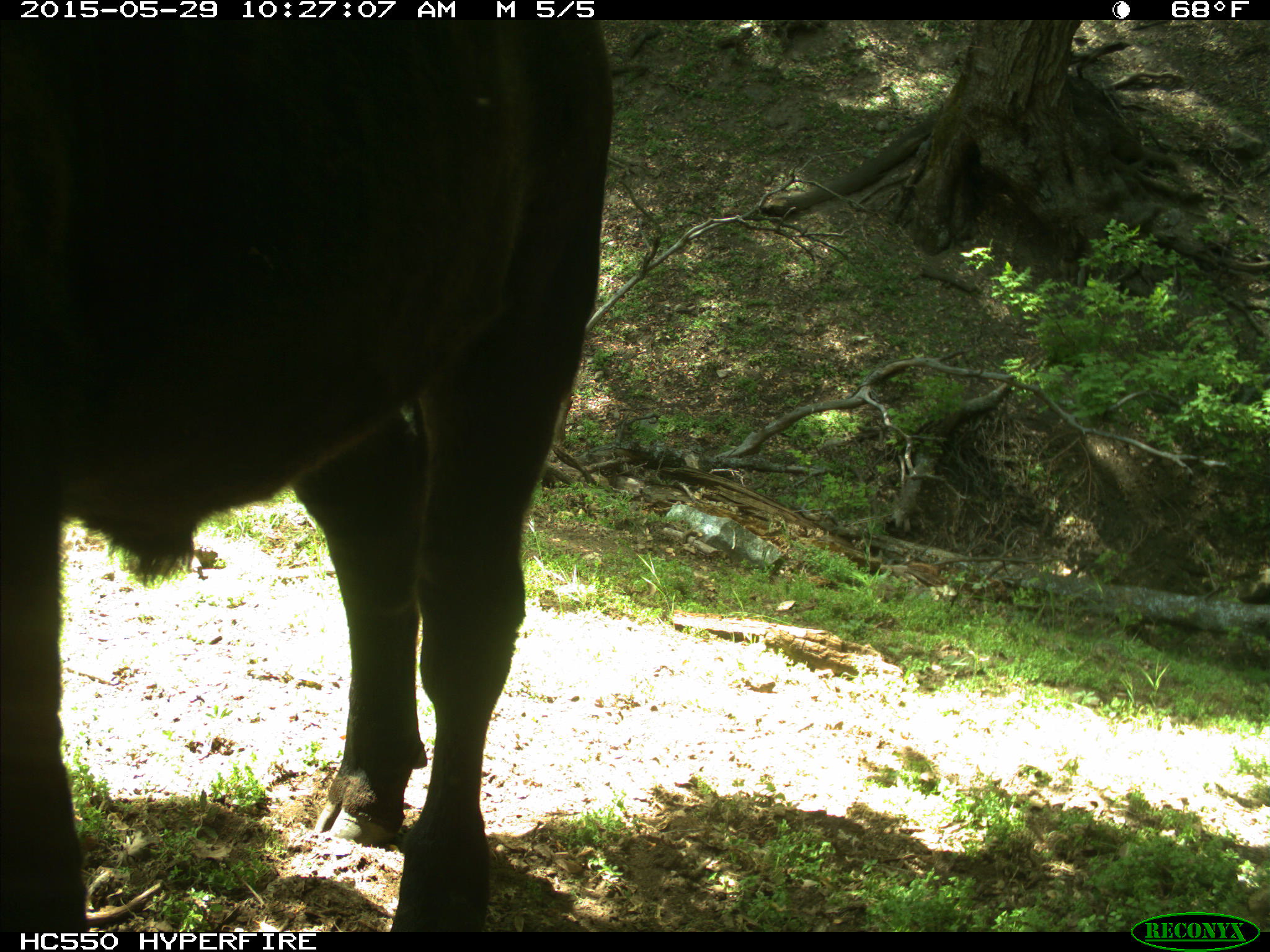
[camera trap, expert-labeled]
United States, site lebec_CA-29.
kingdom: Animalia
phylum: Chordata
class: Mammalia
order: Artiodactyla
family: Bovidae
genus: Bos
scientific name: Bos taurus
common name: domestic cow